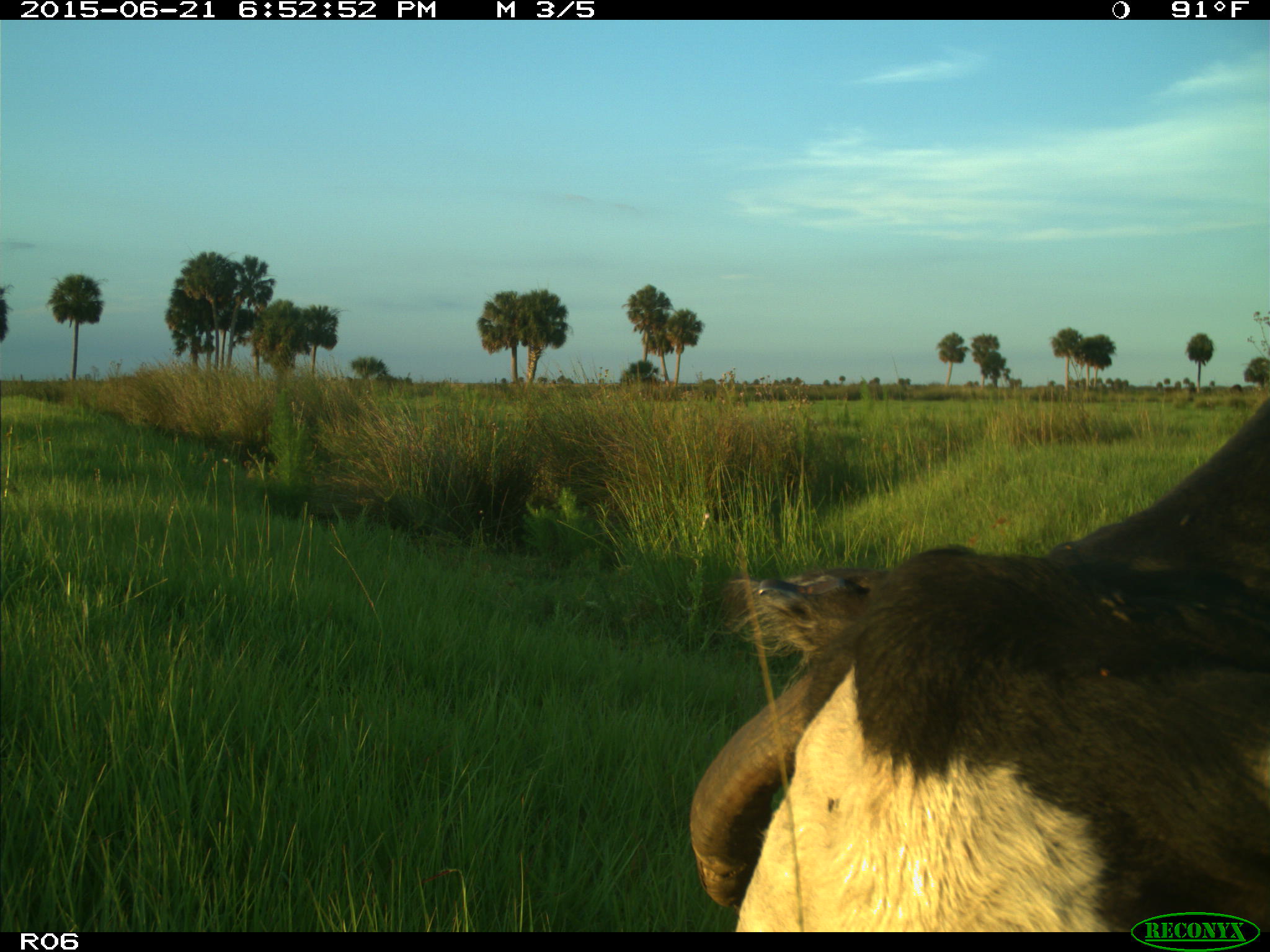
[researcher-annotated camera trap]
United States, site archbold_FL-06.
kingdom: Animalia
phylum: Chordata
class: Mammalia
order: Artiodactyla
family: Bovidae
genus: Bos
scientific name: Bos taurus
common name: domestic cow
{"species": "Bos taurus (domestic cow)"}